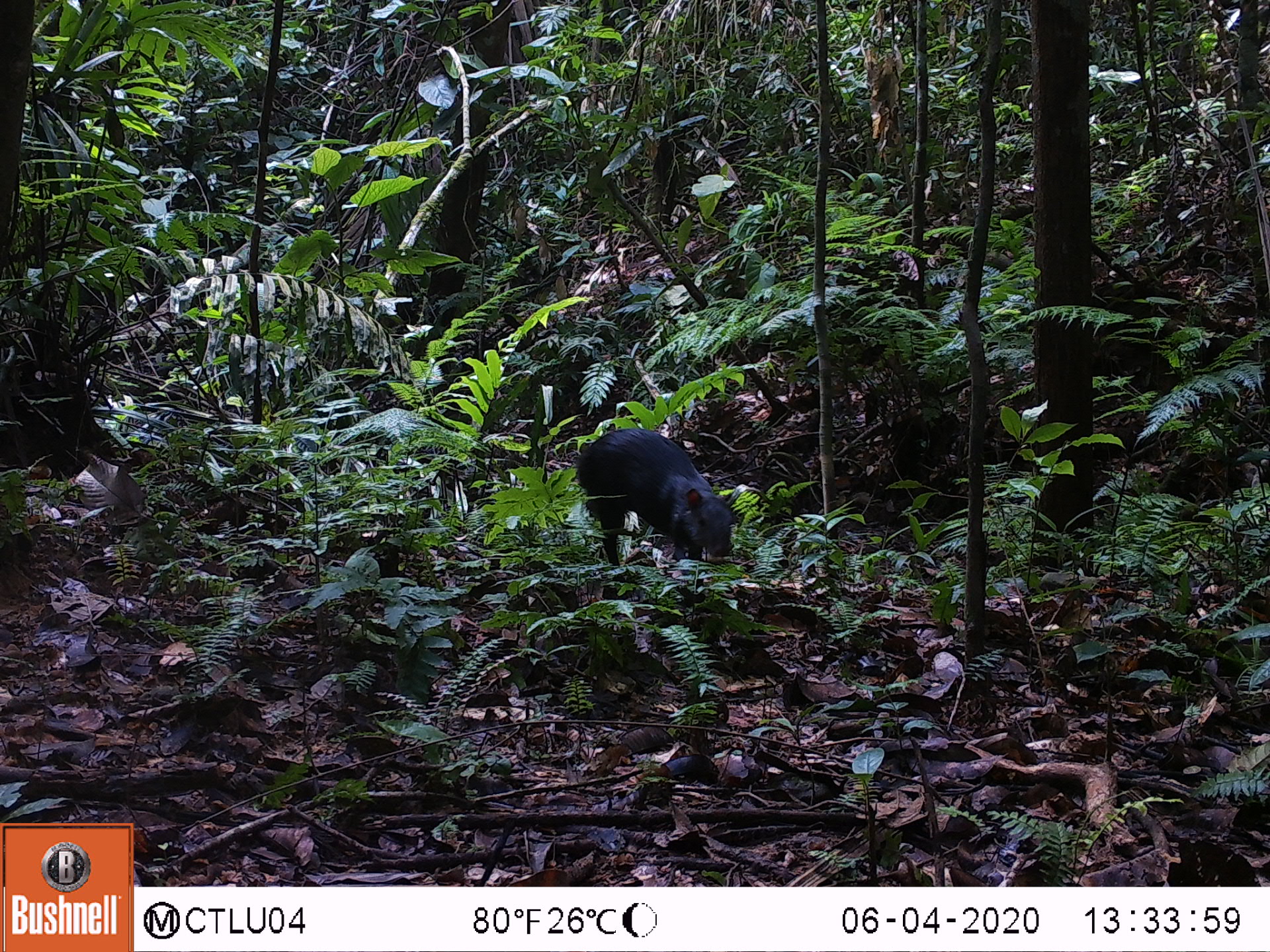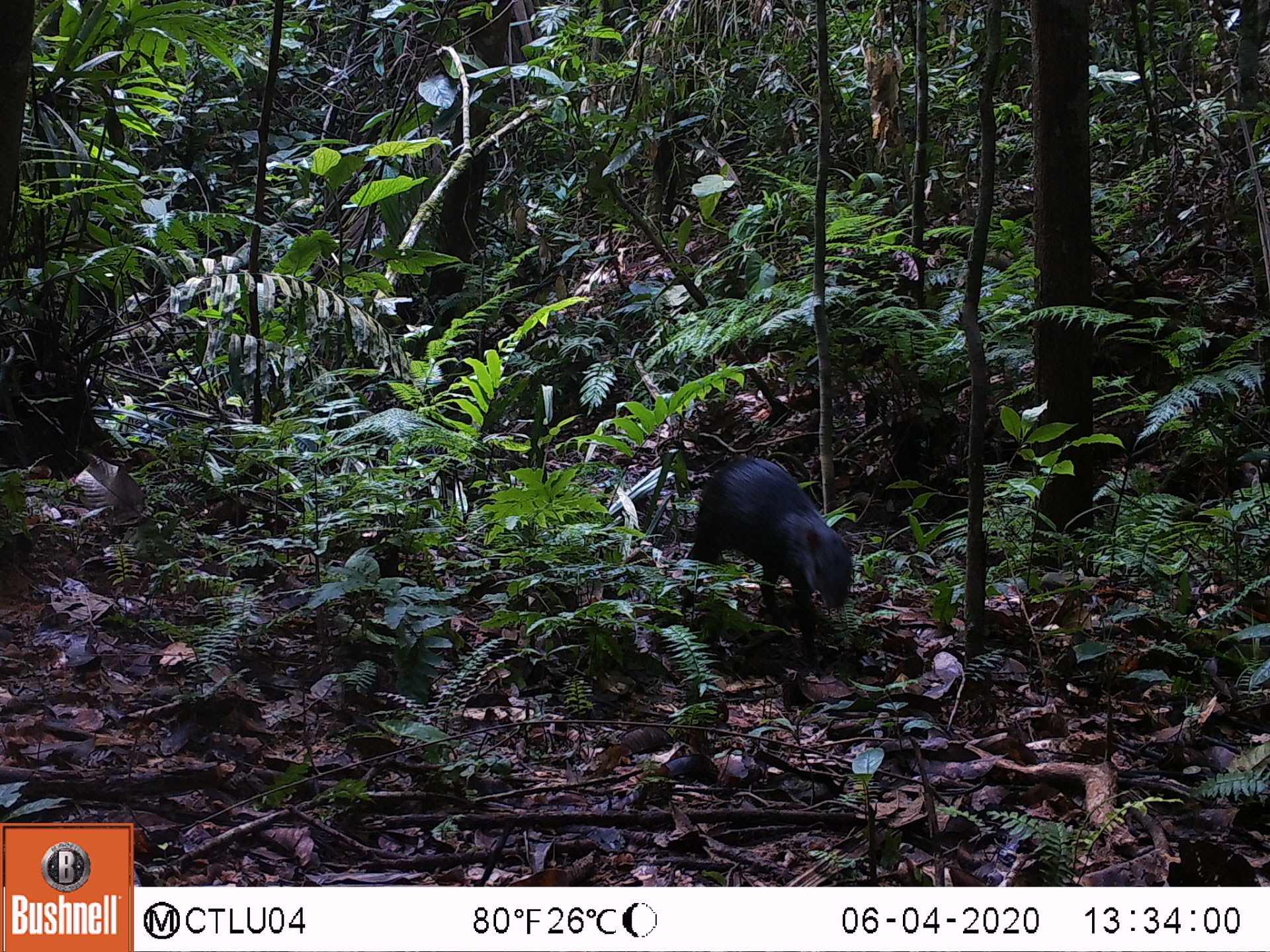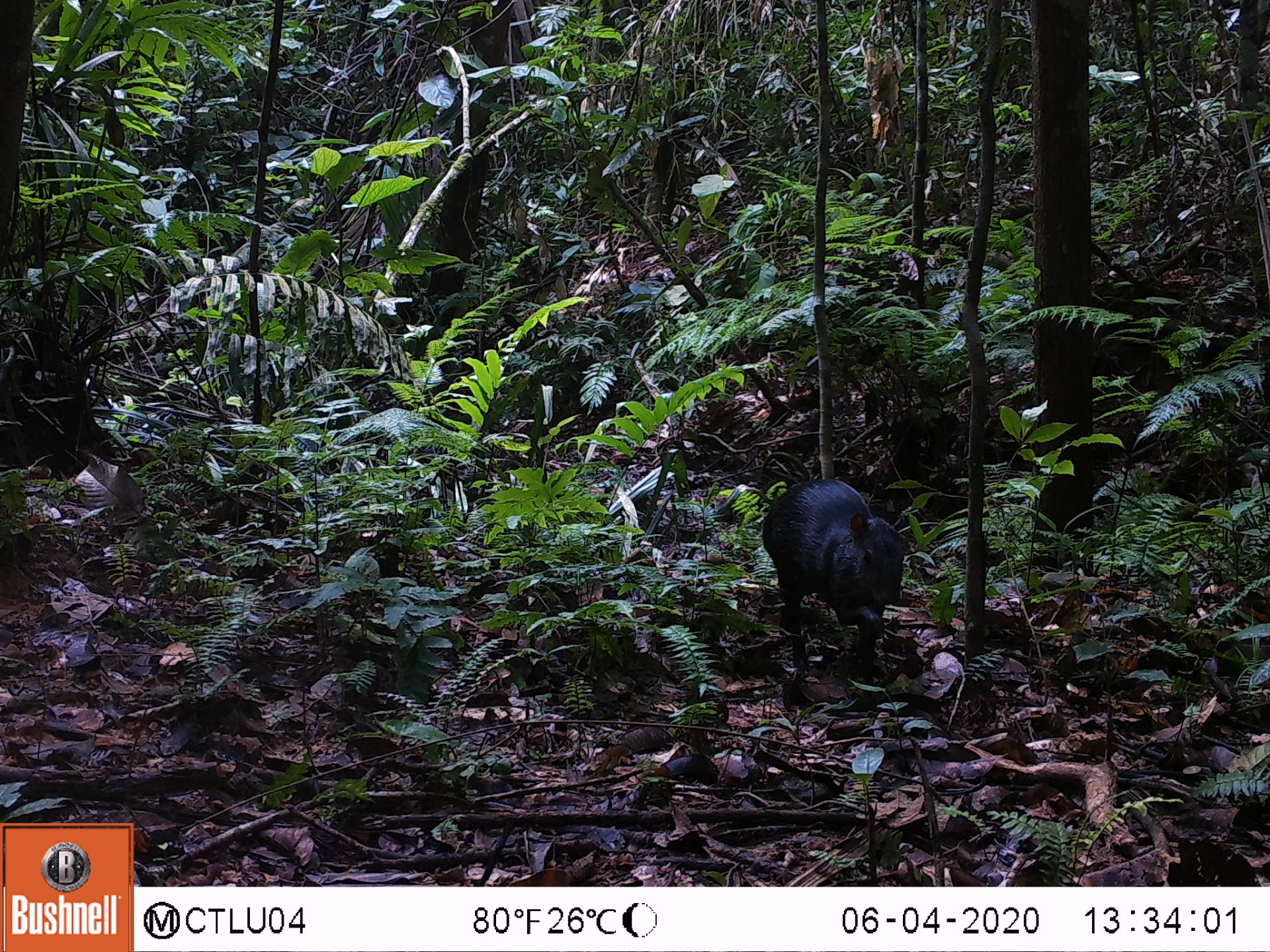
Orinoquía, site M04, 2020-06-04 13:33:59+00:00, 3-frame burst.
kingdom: Animalia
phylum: Chordata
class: Mammalia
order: Rodentia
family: Dasyproctidae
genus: Dasyprocta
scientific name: Dasyprocta fuliginosa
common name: black agouti